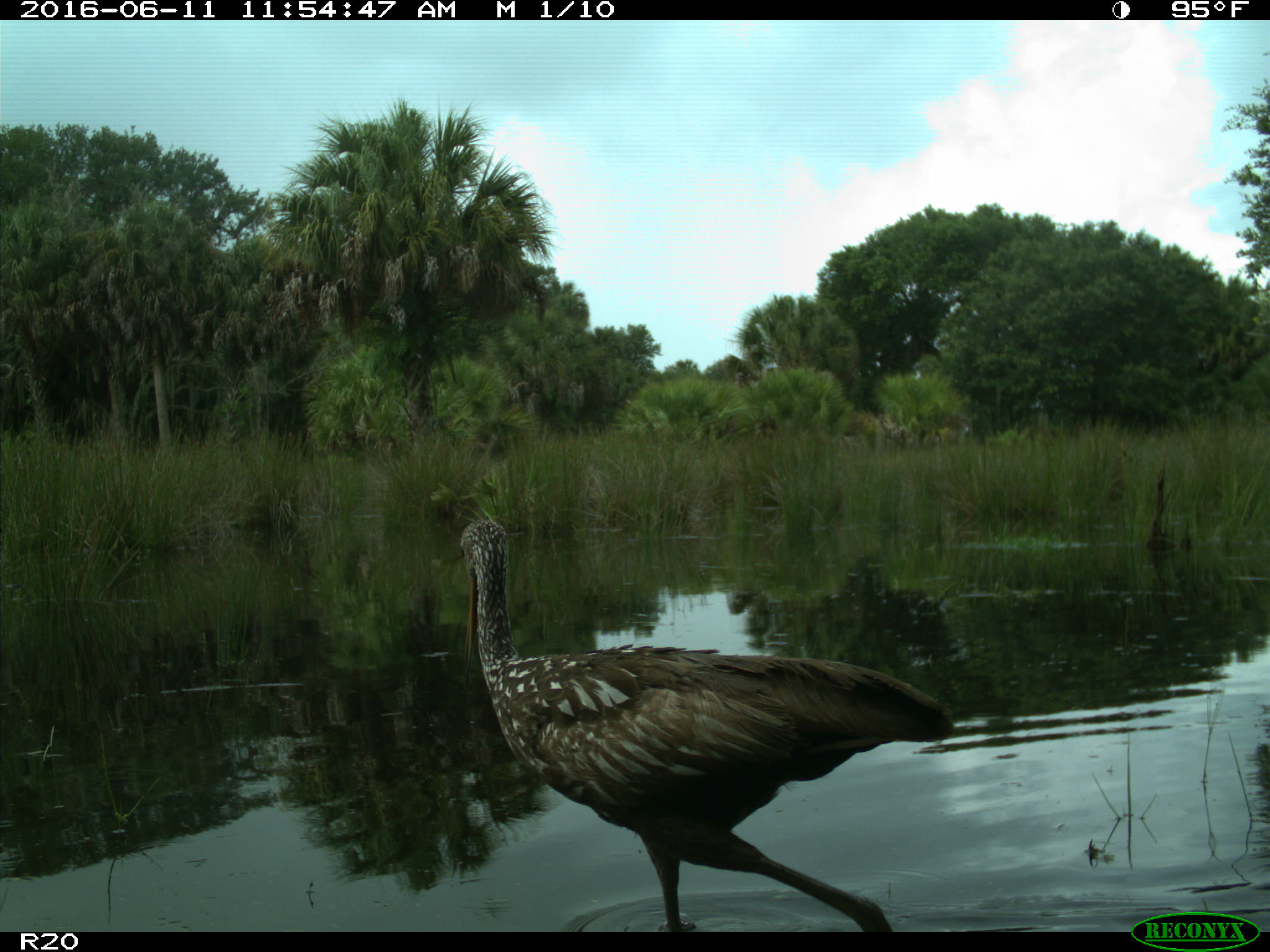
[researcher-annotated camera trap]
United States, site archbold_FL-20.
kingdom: Animalia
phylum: Chordata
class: Aves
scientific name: Aves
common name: birds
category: unidentified bird